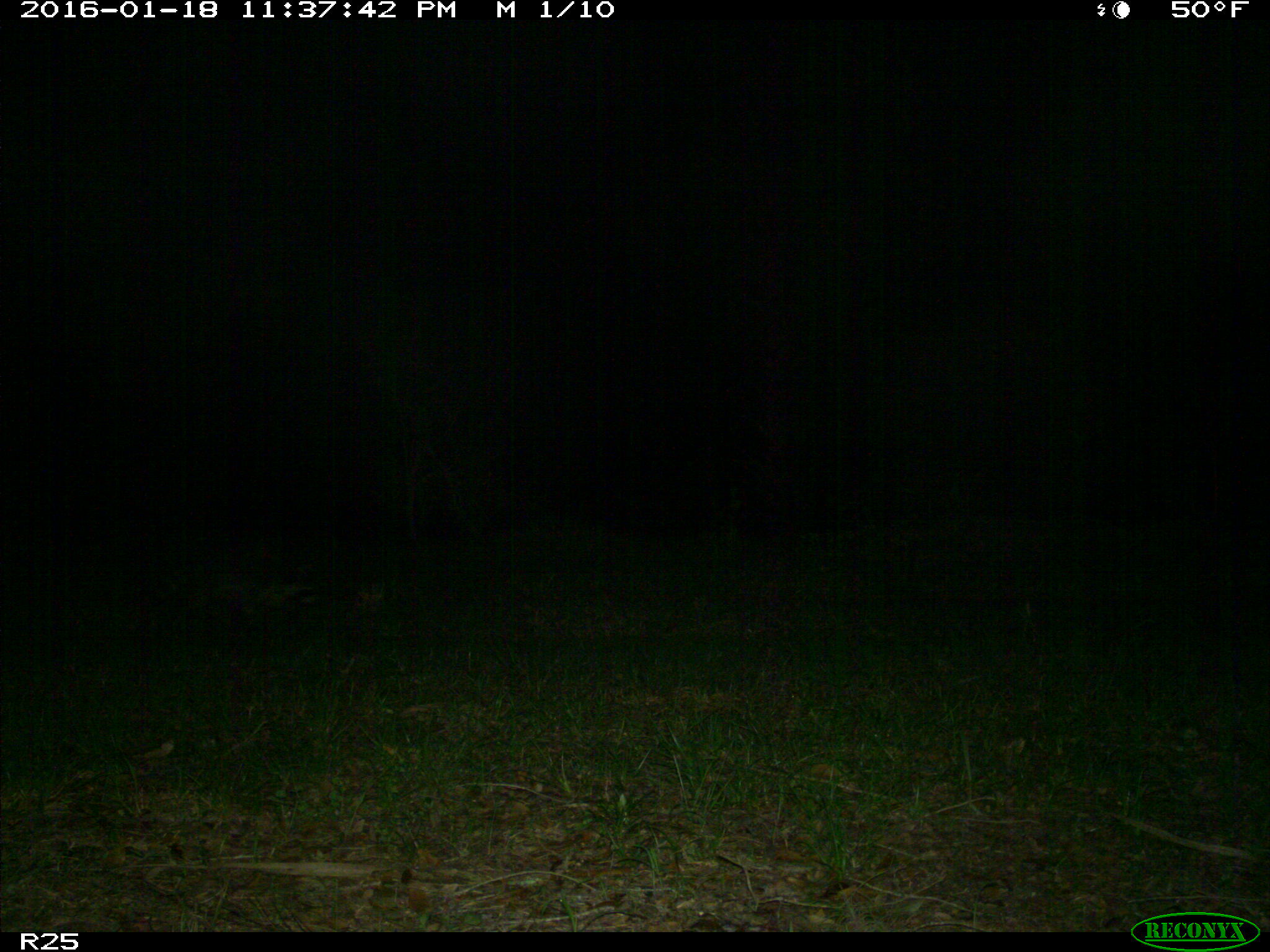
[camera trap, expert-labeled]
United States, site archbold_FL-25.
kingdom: Animalia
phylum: Chordata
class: Mammalia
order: Carnivora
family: Procyonidae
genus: Procyon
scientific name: Procyon lotor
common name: common raccoon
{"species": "Procyon lotor (common raccoon)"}